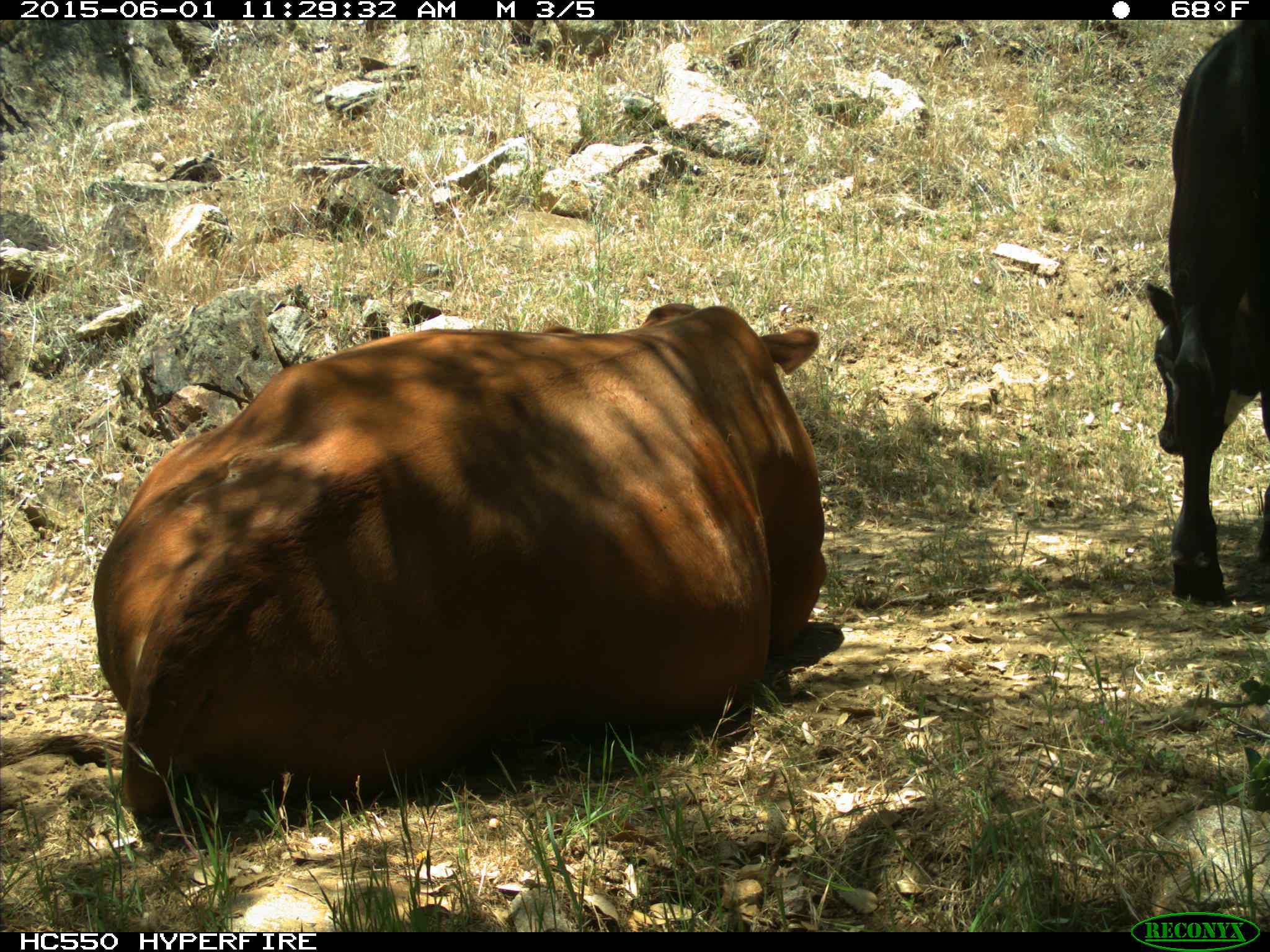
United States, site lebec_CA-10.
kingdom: Animalia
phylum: Chordata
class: Mammalia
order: Artiodactyla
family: Bovidae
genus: Bos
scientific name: Bos taurus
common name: domestic cow